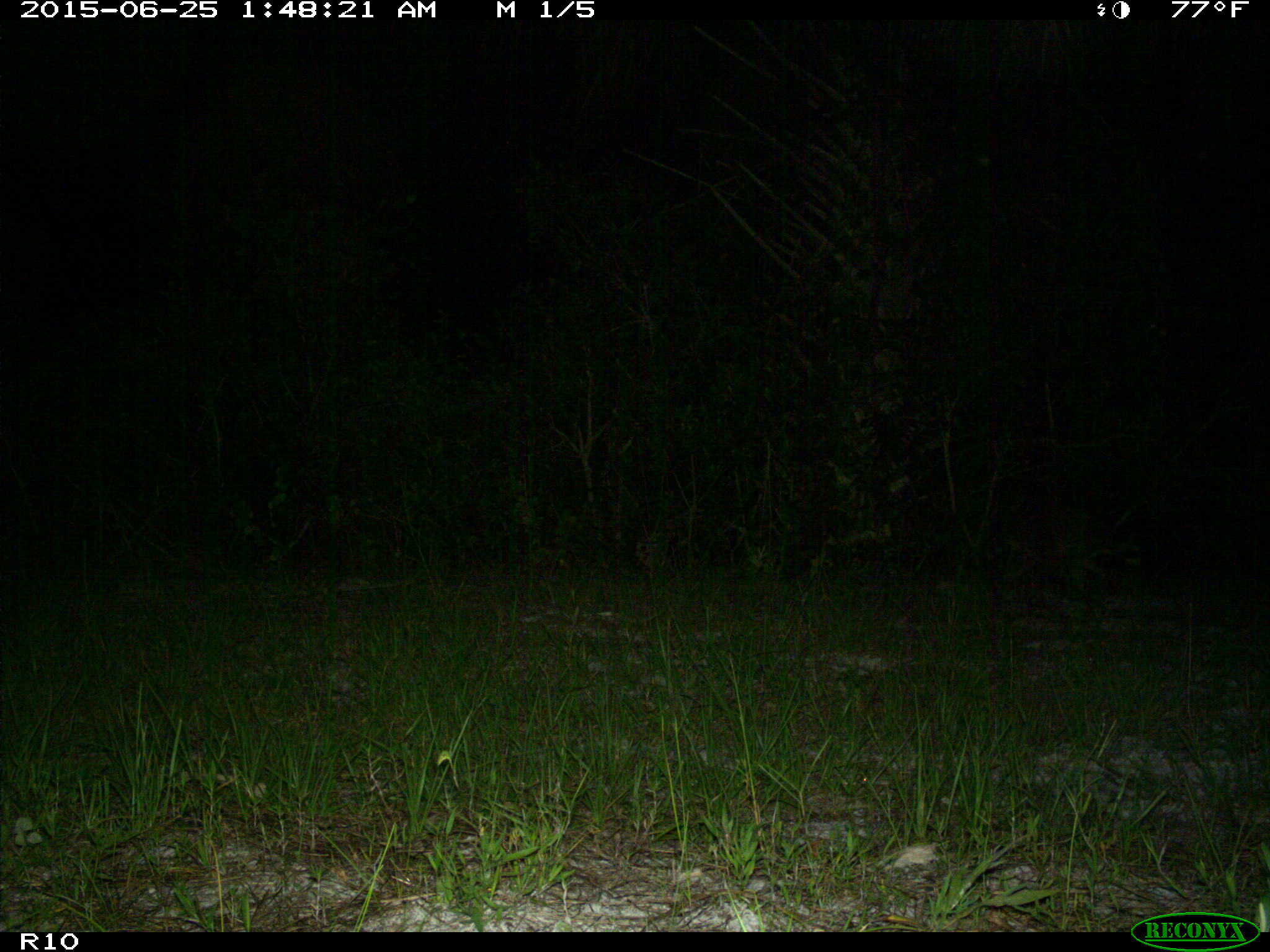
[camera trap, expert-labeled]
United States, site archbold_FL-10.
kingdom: Animalia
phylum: Chordata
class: Mammalia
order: Carnivora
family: Procyonidae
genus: Procyon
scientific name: Procyon lotor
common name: common raccoon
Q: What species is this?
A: Procyon lotor (common raccoon).